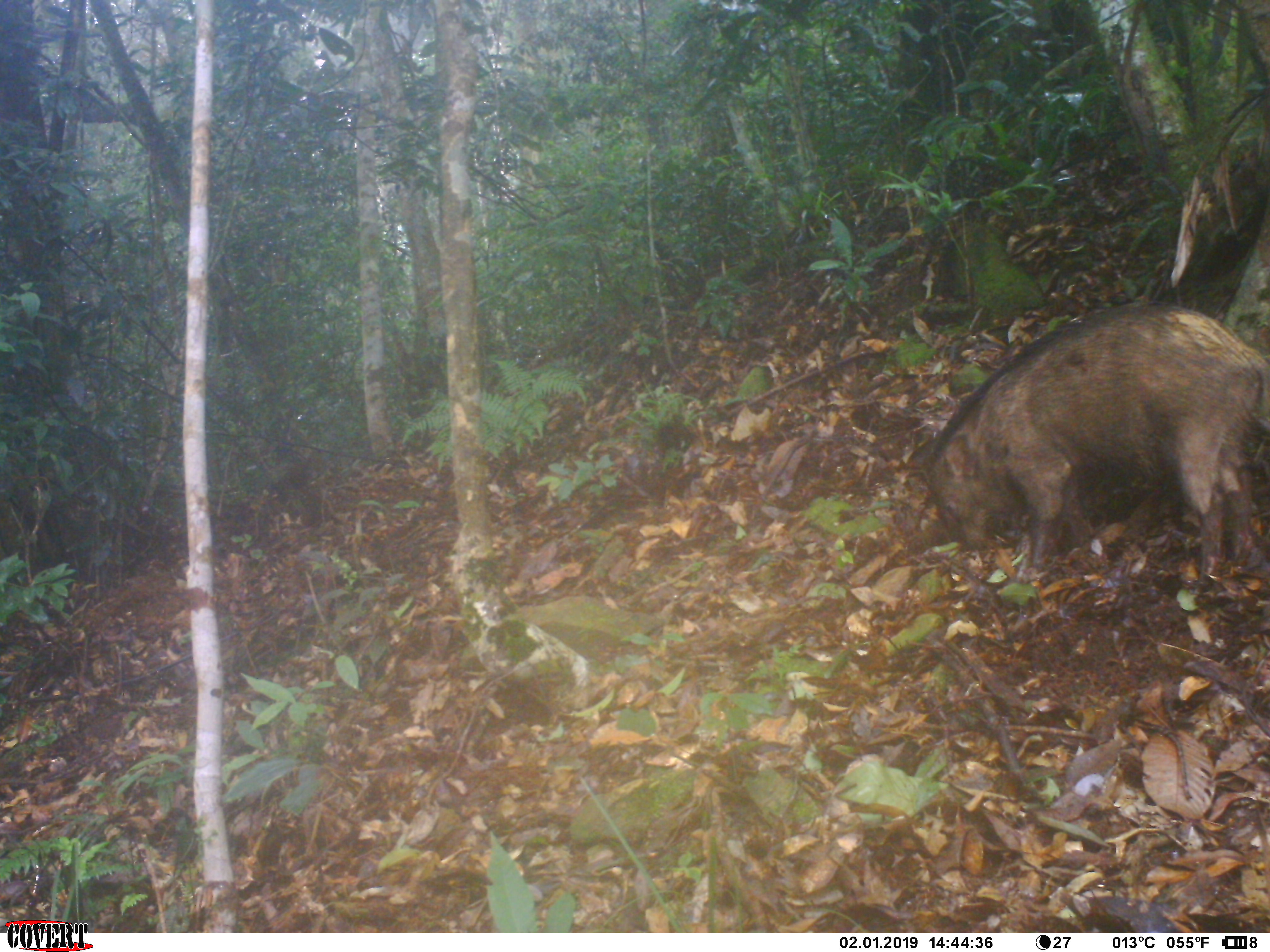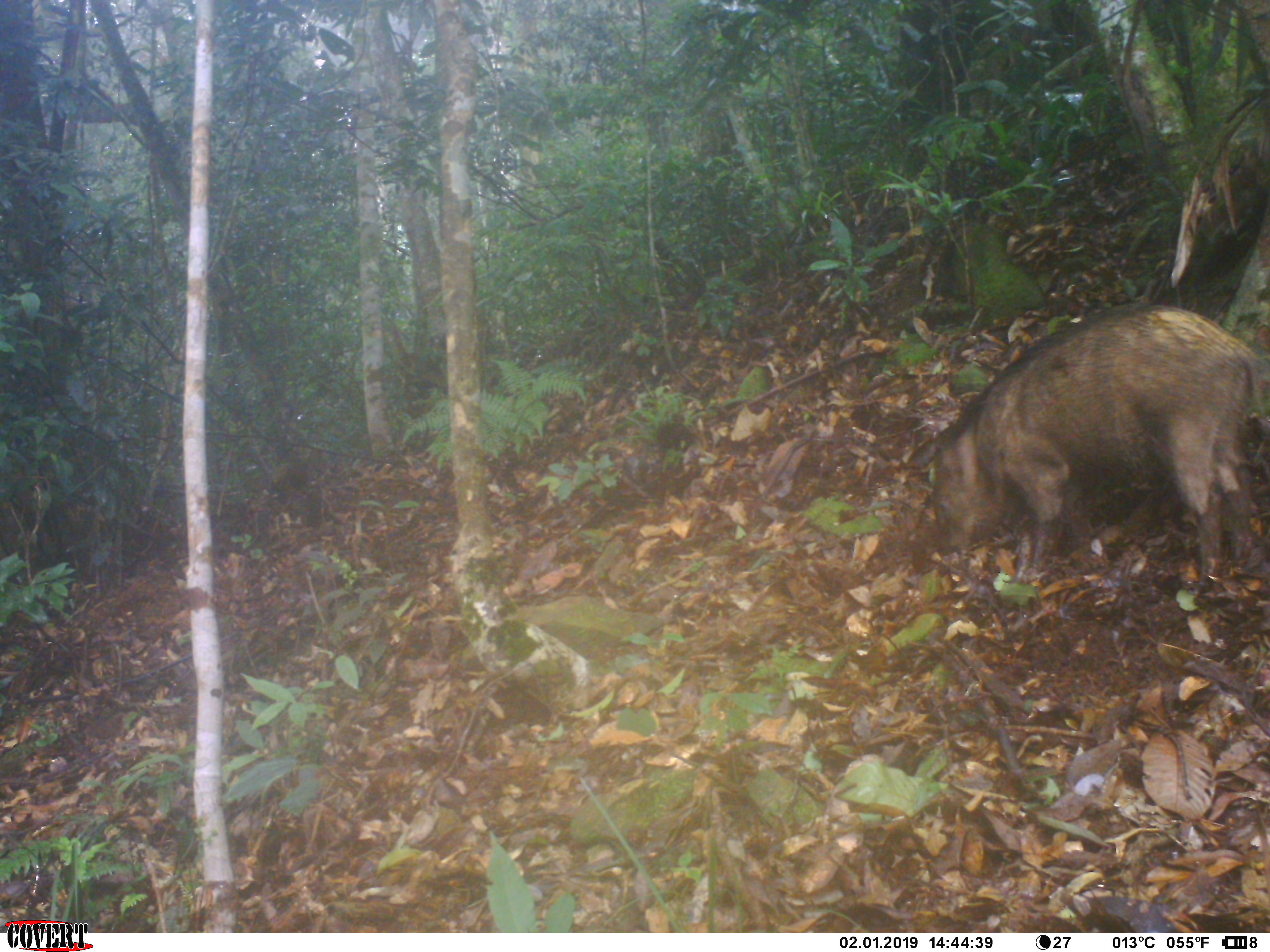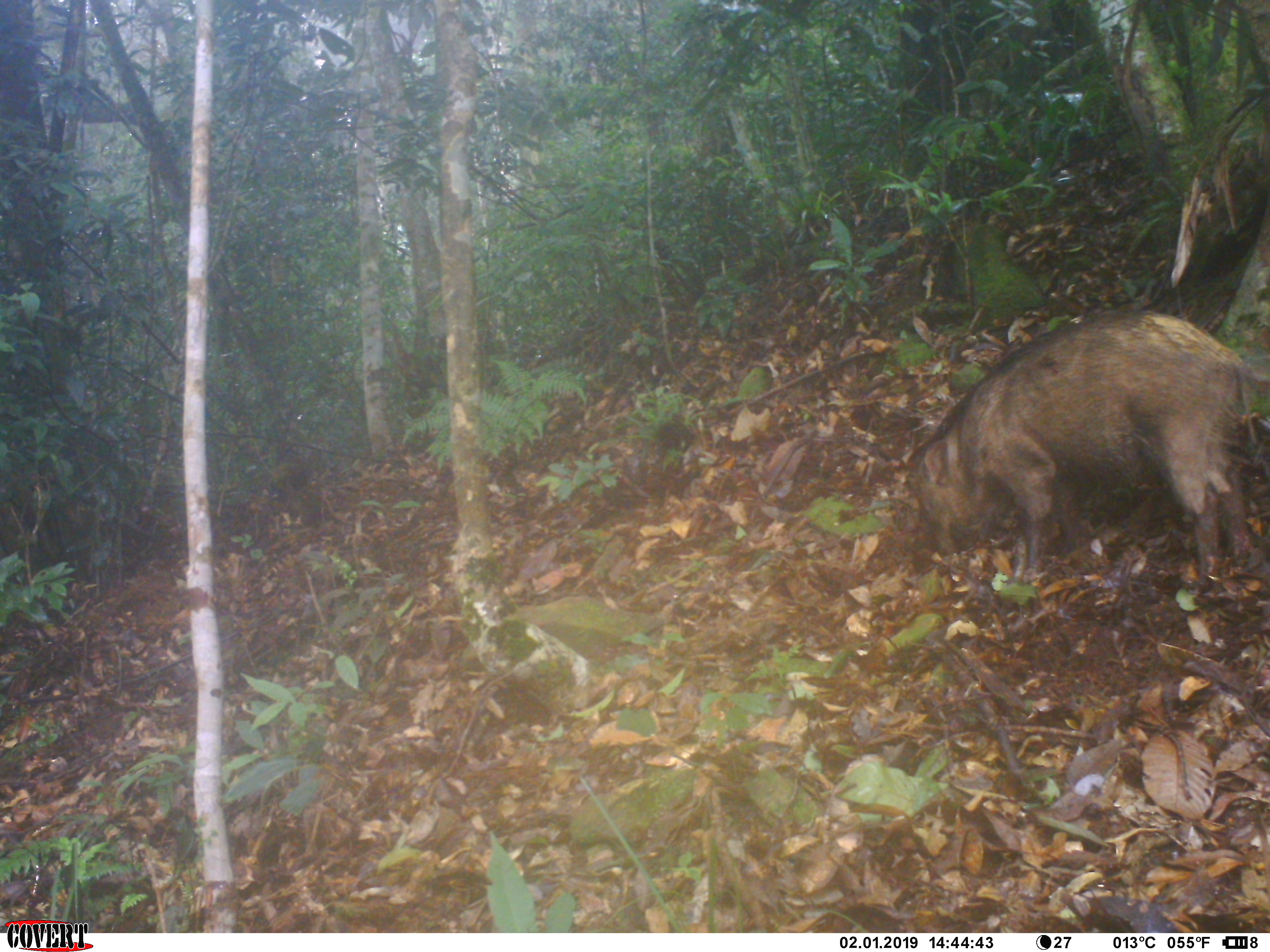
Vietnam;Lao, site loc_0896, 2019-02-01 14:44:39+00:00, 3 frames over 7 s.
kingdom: Animalia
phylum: Chordata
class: Mammalia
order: Artiodactyla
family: Suidae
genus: Sus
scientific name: Sus scrofa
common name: eurasian wild pig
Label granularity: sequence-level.